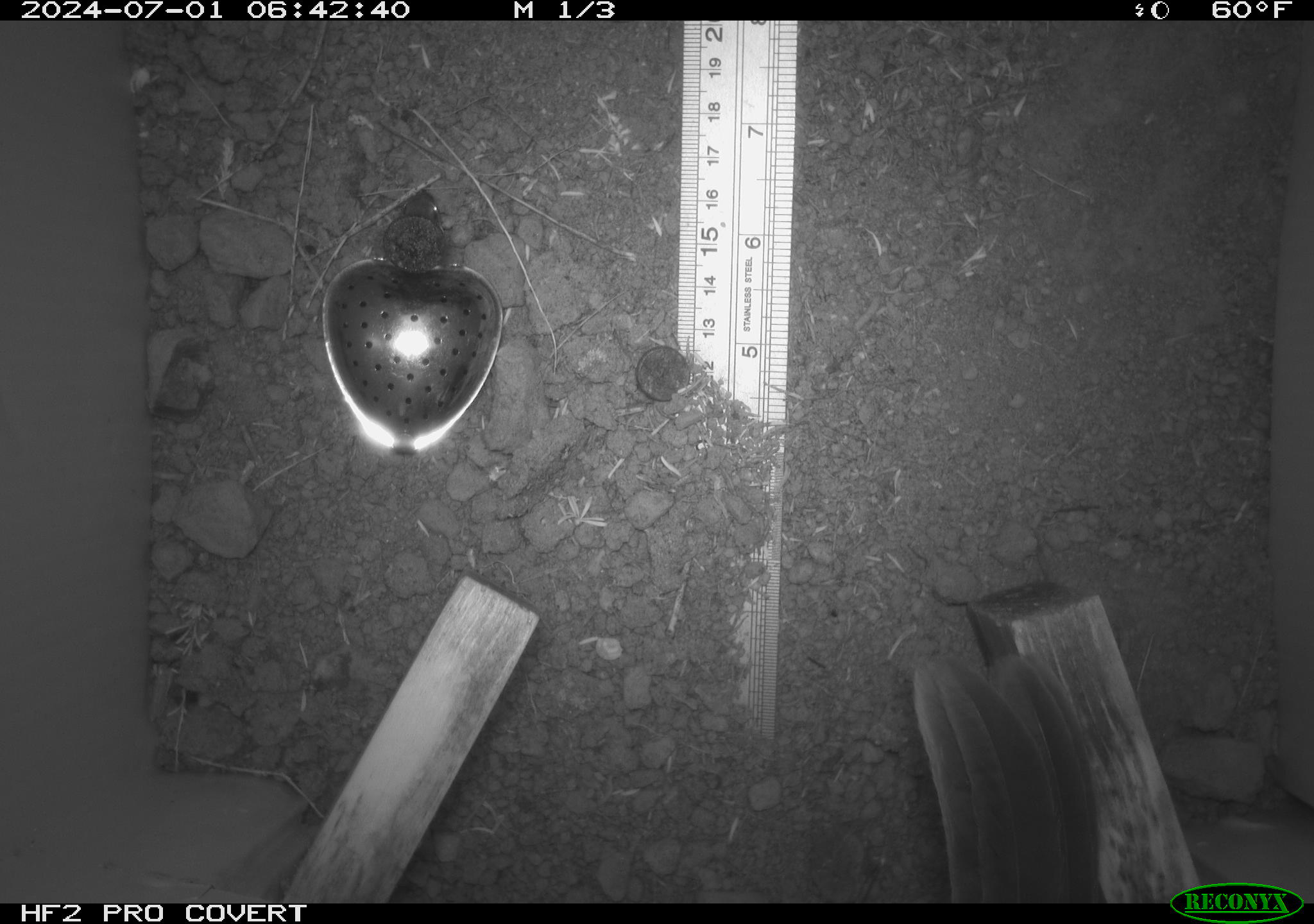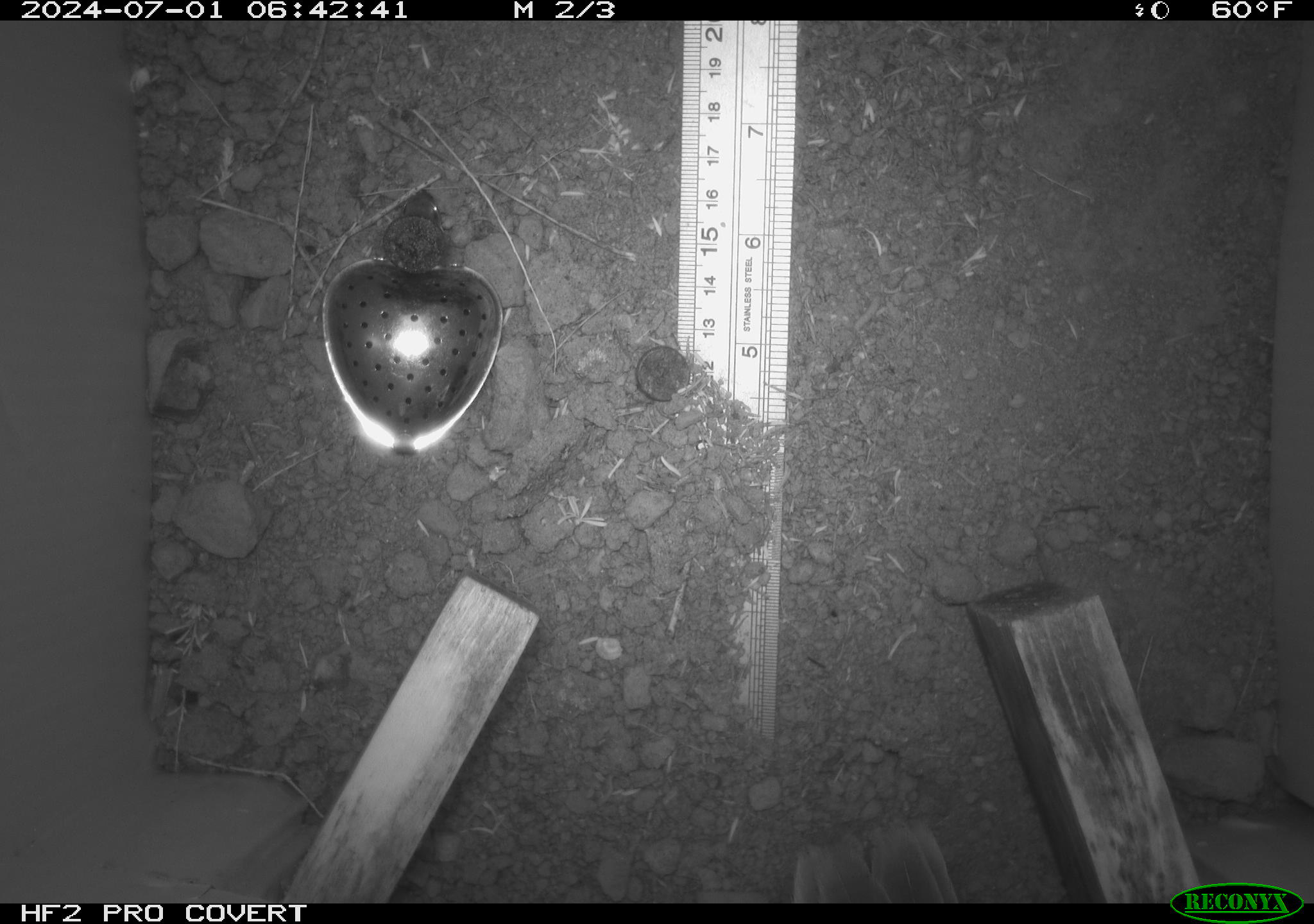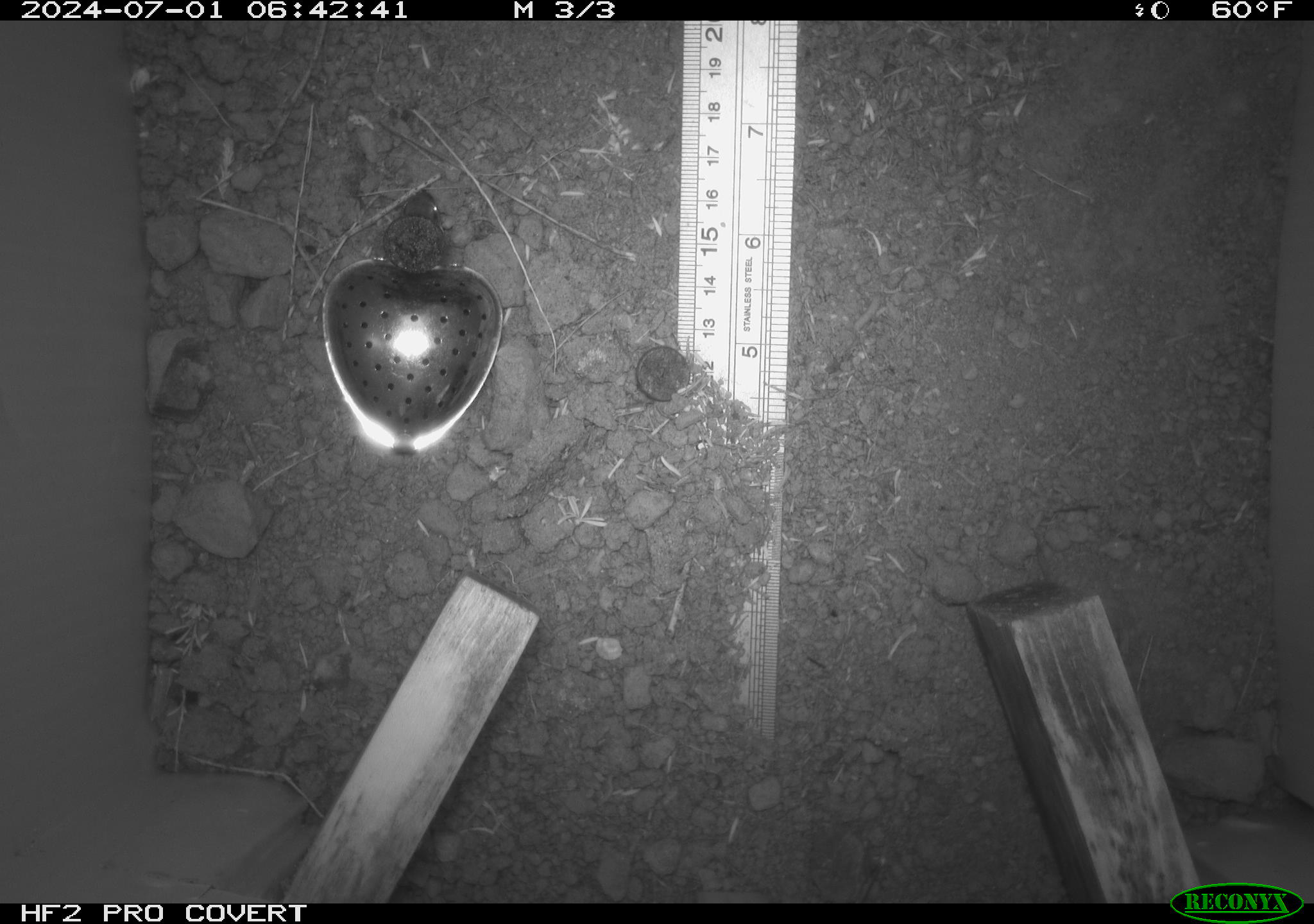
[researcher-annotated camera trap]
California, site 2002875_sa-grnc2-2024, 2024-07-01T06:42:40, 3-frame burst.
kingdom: Animalia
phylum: Chordata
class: Aves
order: Passeriformes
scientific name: Passeriformes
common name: passerines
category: passeriformes order